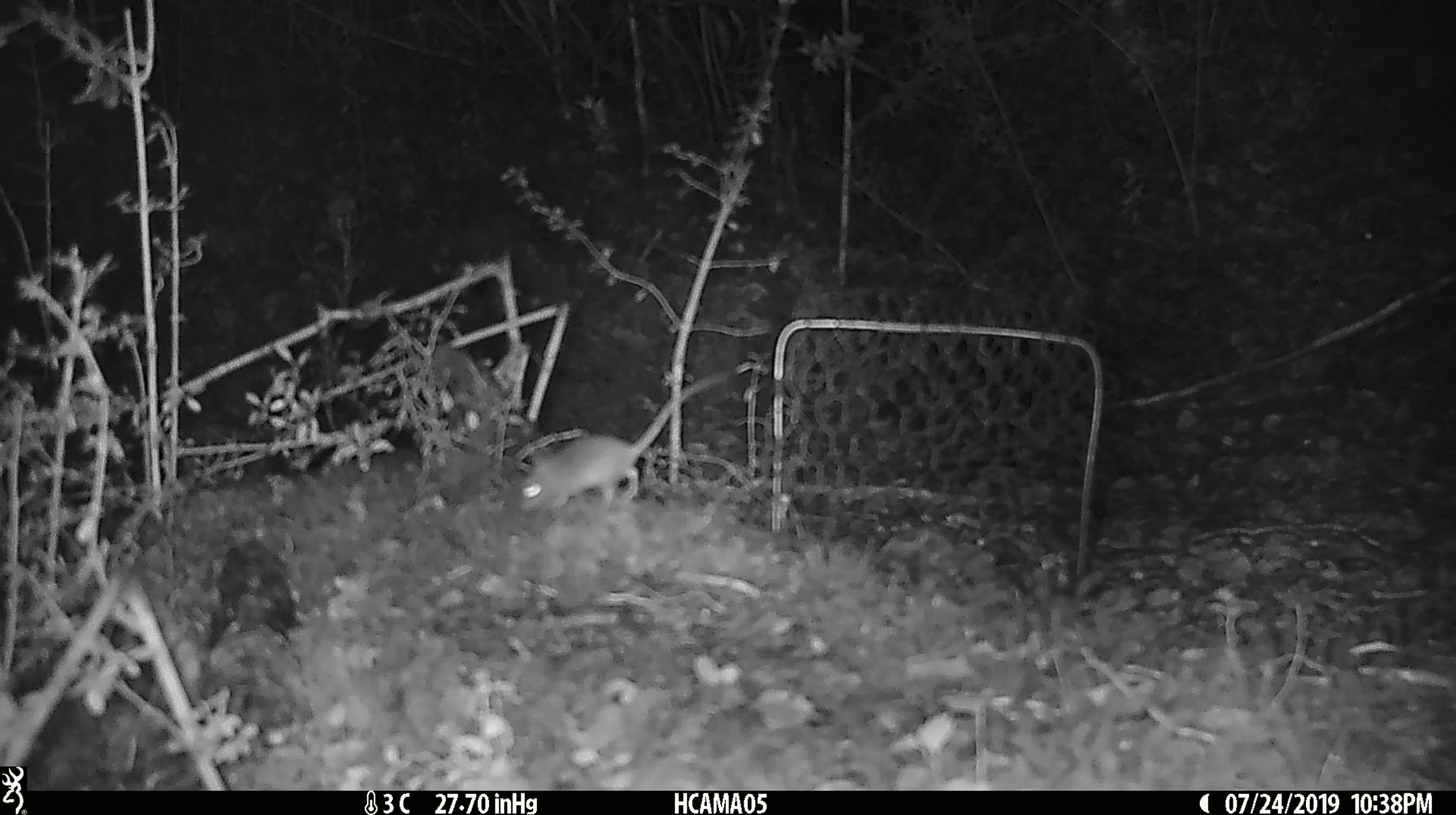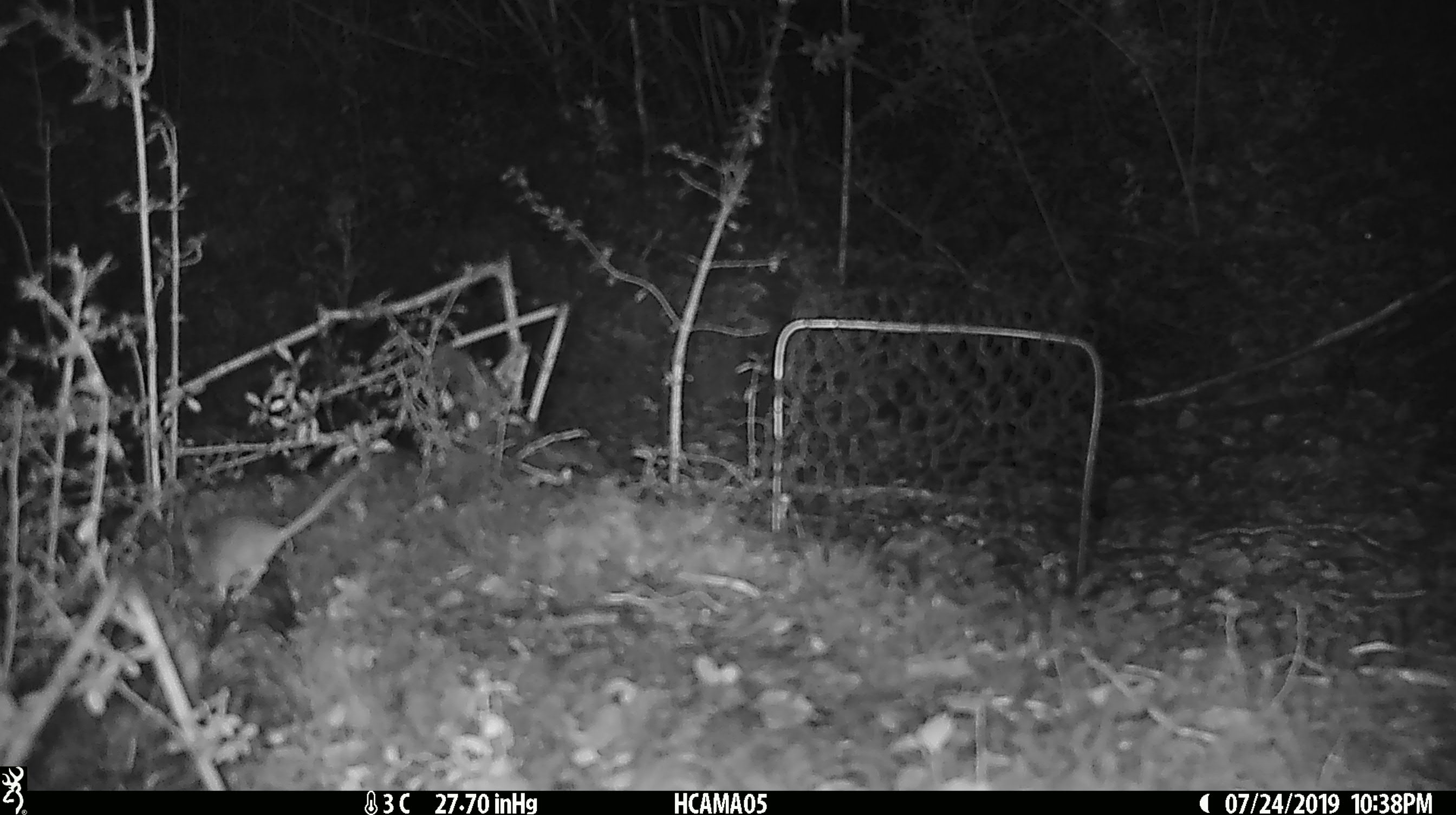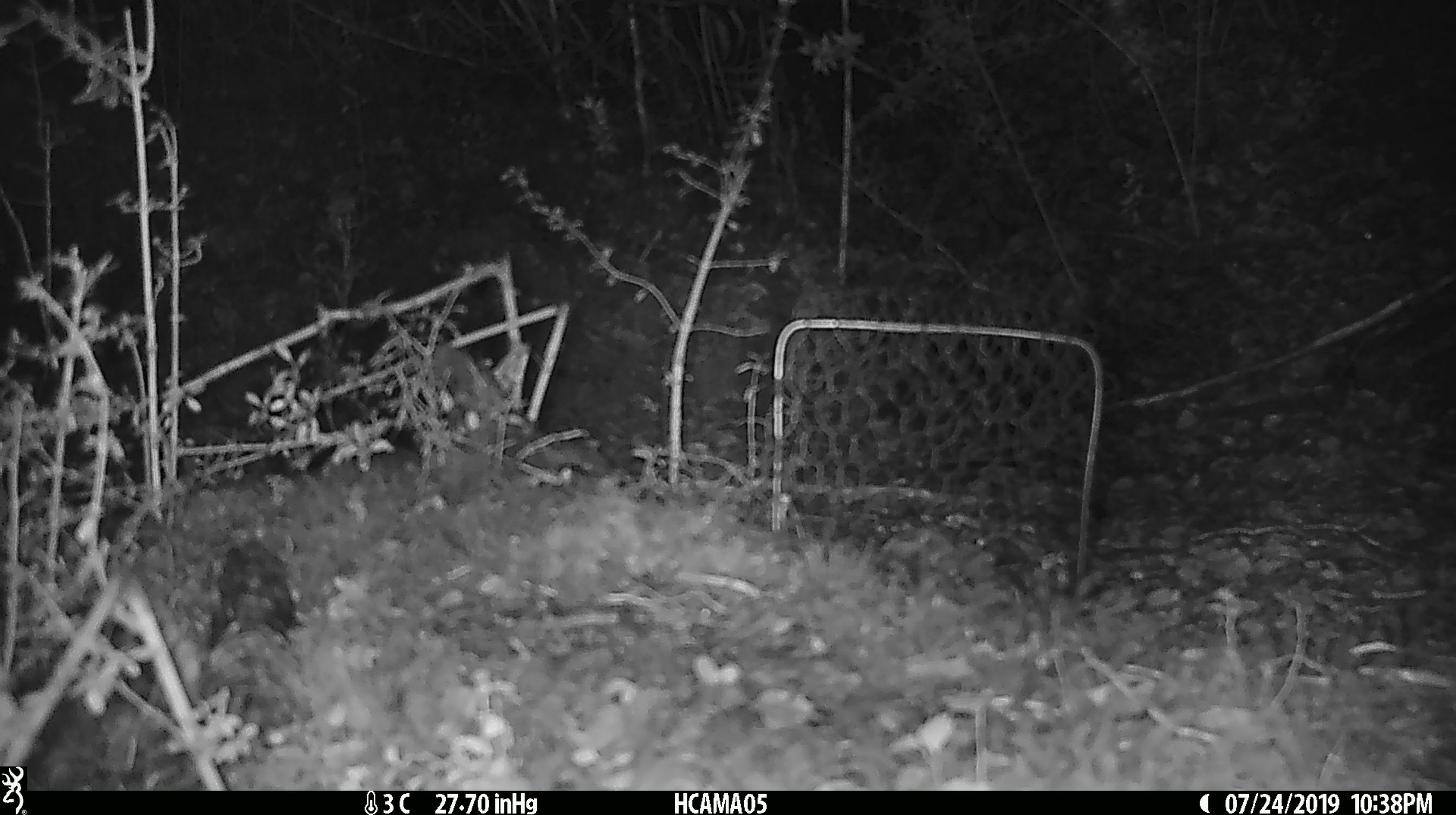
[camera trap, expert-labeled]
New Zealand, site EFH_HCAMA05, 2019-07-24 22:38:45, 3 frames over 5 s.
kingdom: Animalia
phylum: Chordata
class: Mammalia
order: Rodentia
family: Muridae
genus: Mus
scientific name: Mus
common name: mouse